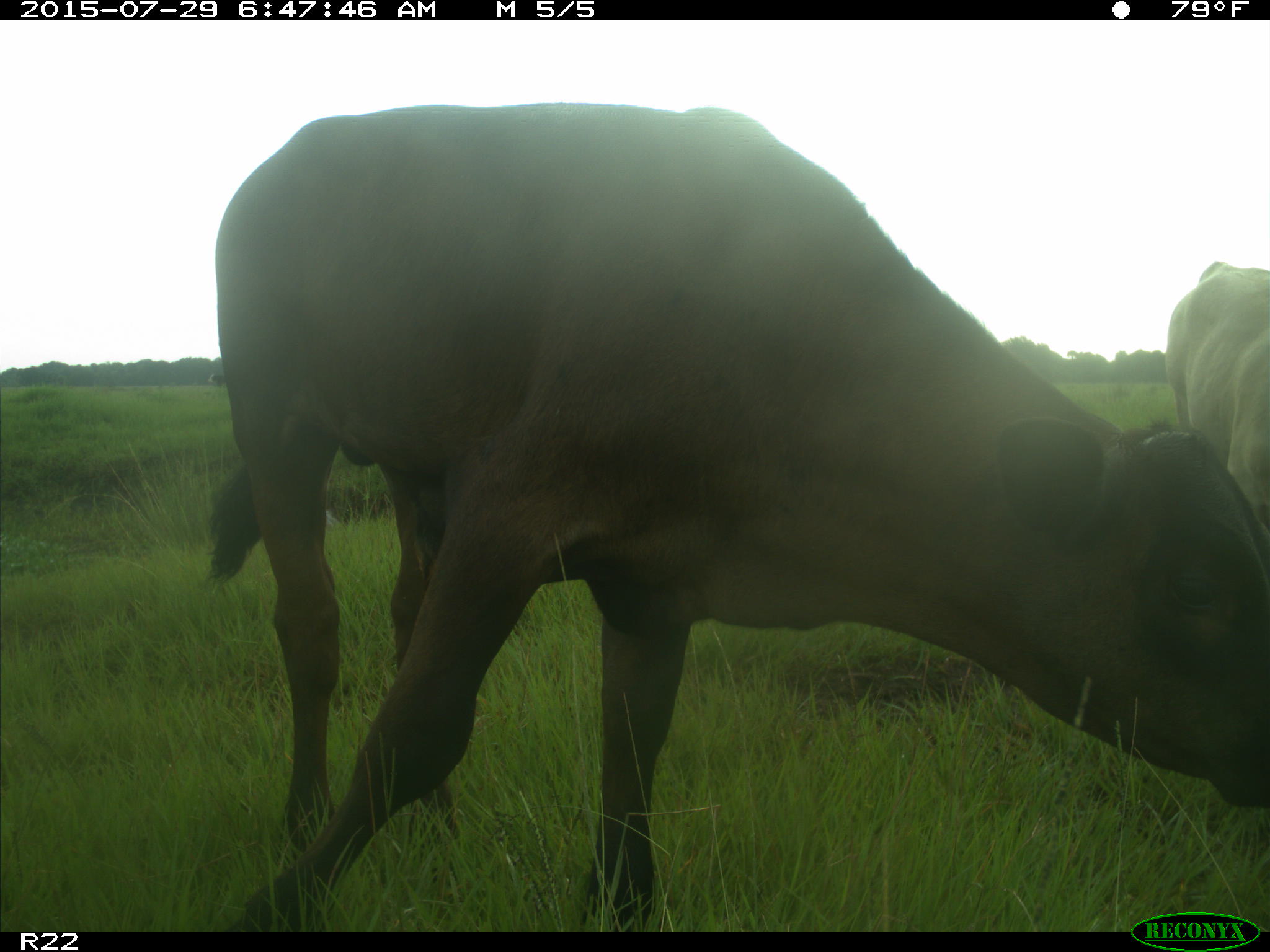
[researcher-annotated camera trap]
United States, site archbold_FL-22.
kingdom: Animalia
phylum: Chordata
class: Mammalia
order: Artiodactyla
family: Bovidae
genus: Bos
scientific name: Bos taurus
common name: domestic cow